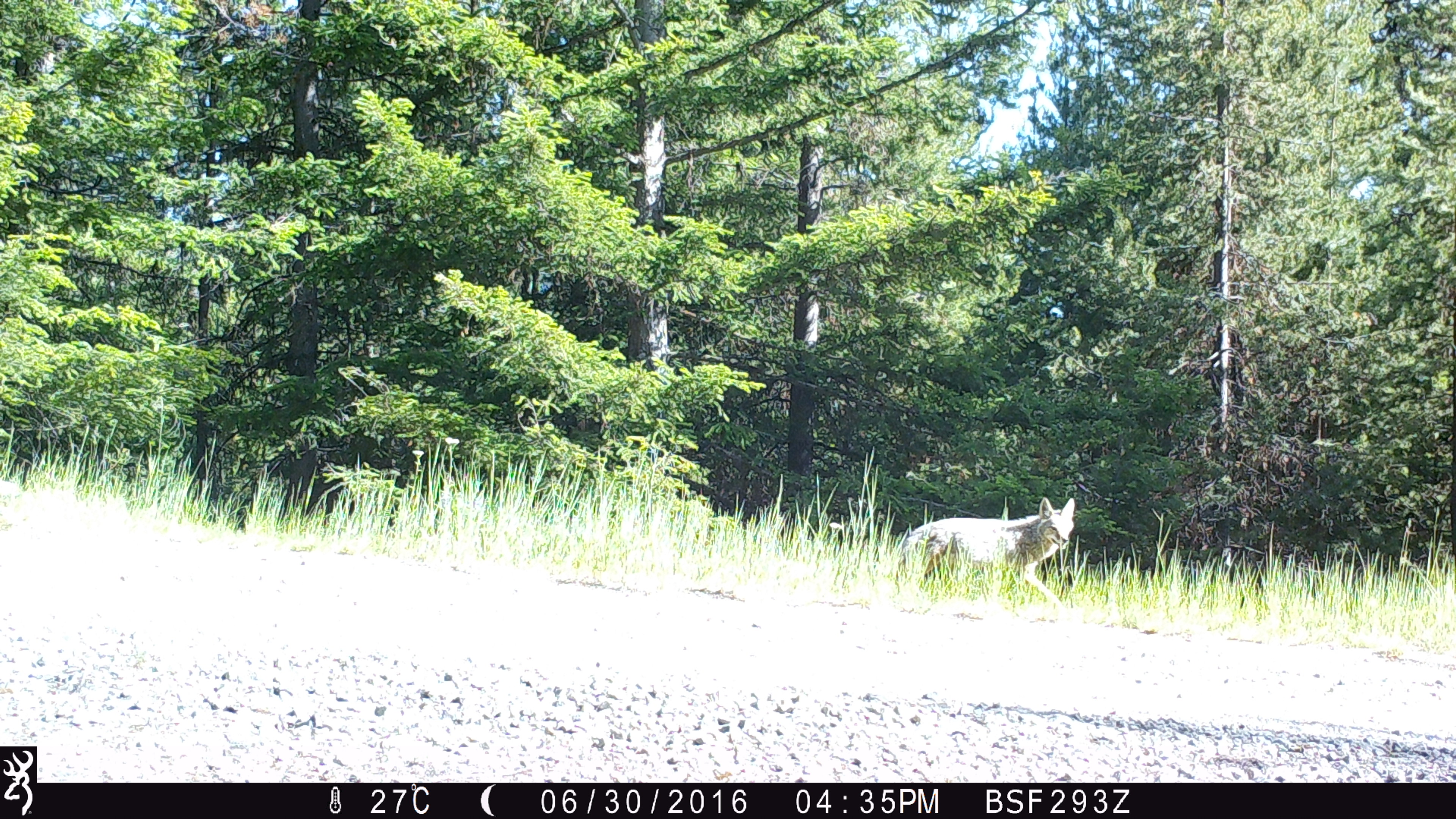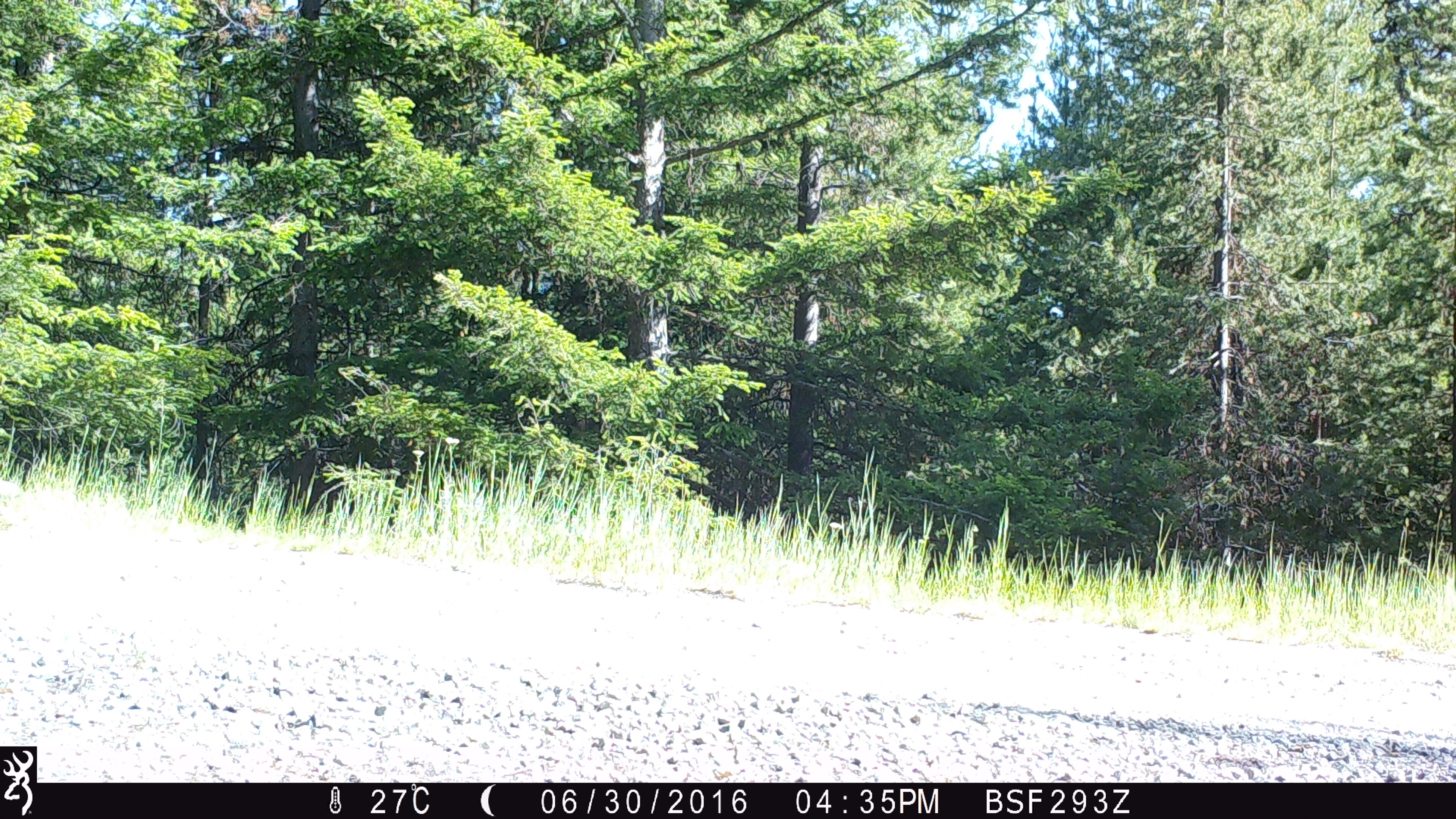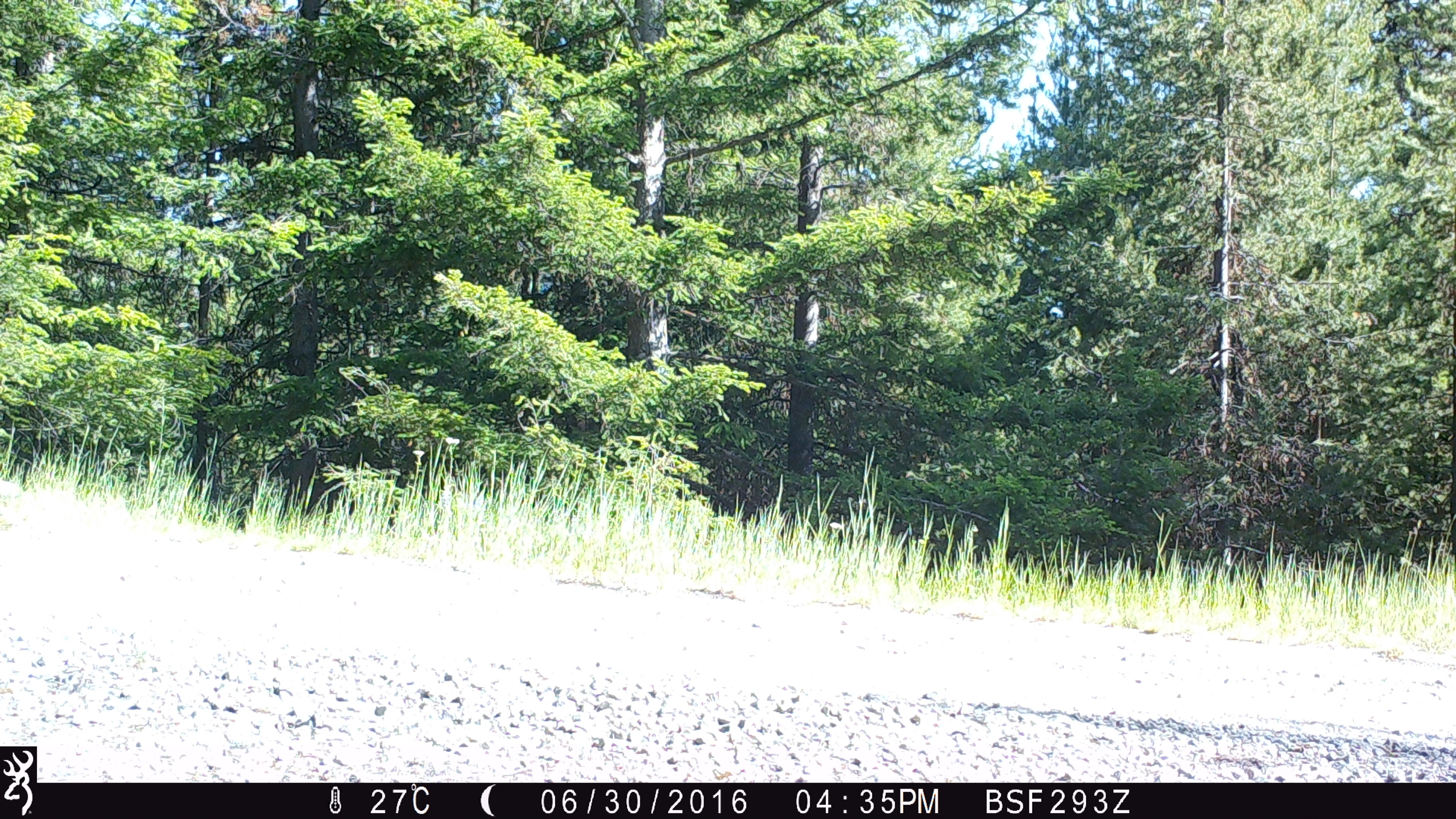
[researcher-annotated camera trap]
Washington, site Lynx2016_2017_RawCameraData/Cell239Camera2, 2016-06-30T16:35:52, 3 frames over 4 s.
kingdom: Animalia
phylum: Chordata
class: Mammalia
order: Carnivora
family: Canidae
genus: Canis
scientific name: Canis latrans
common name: coyote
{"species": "Canis latrans (coyote)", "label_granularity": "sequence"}